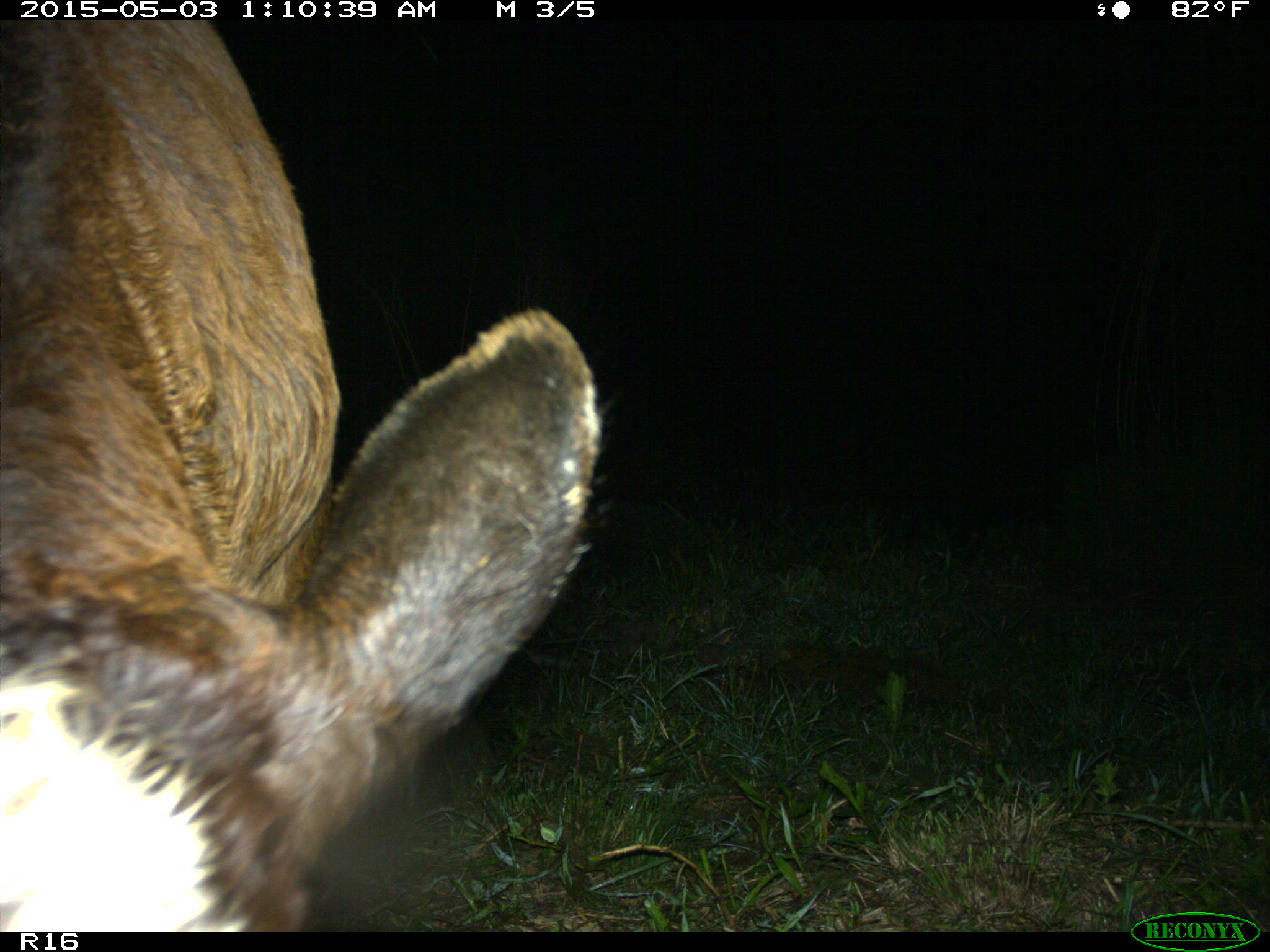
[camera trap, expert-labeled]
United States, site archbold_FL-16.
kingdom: Animalia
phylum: Chordata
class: Mammalia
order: Artiodactyla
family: Bovidae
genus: Bos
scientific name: Bos taurus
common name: domestic cow